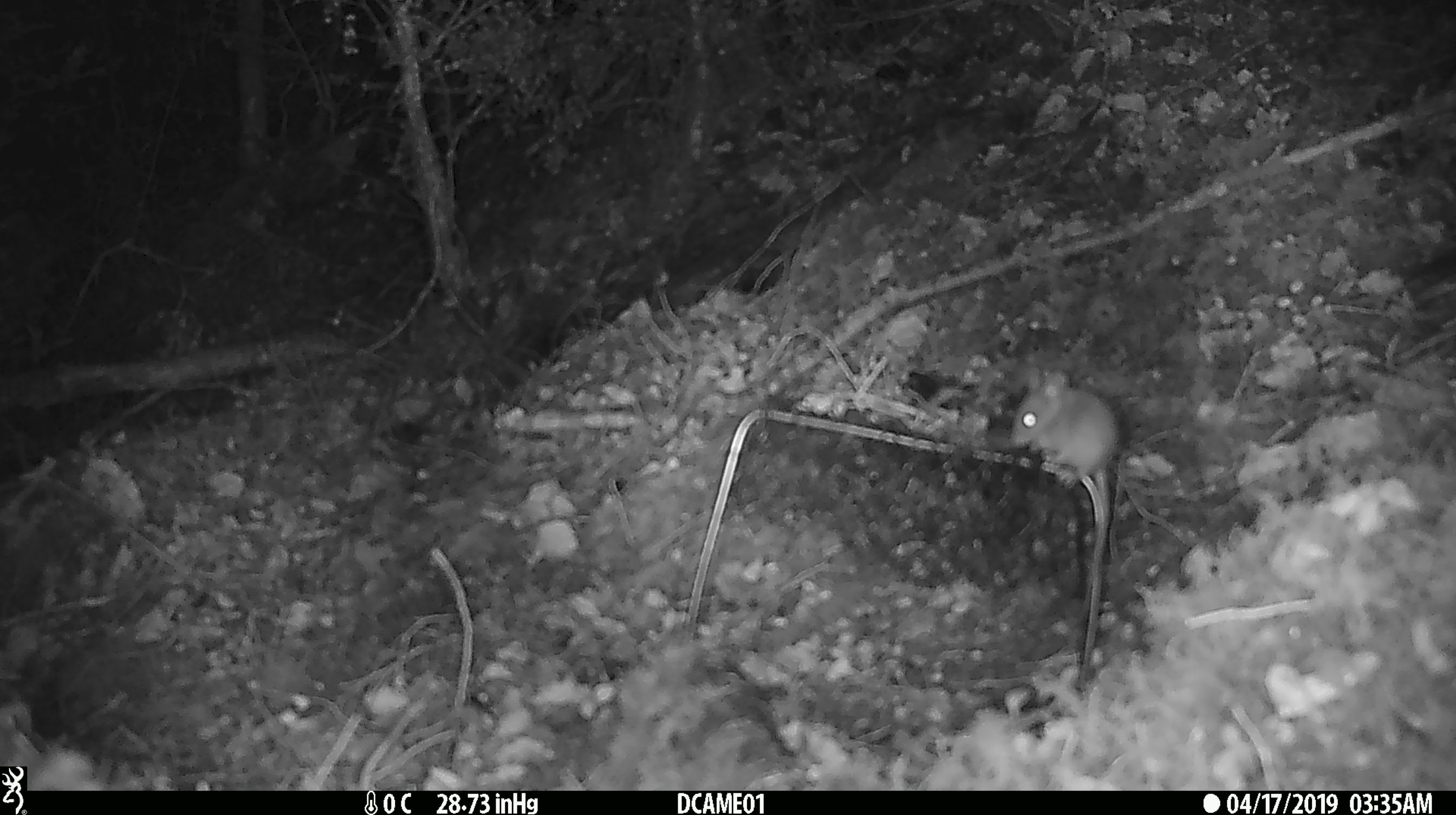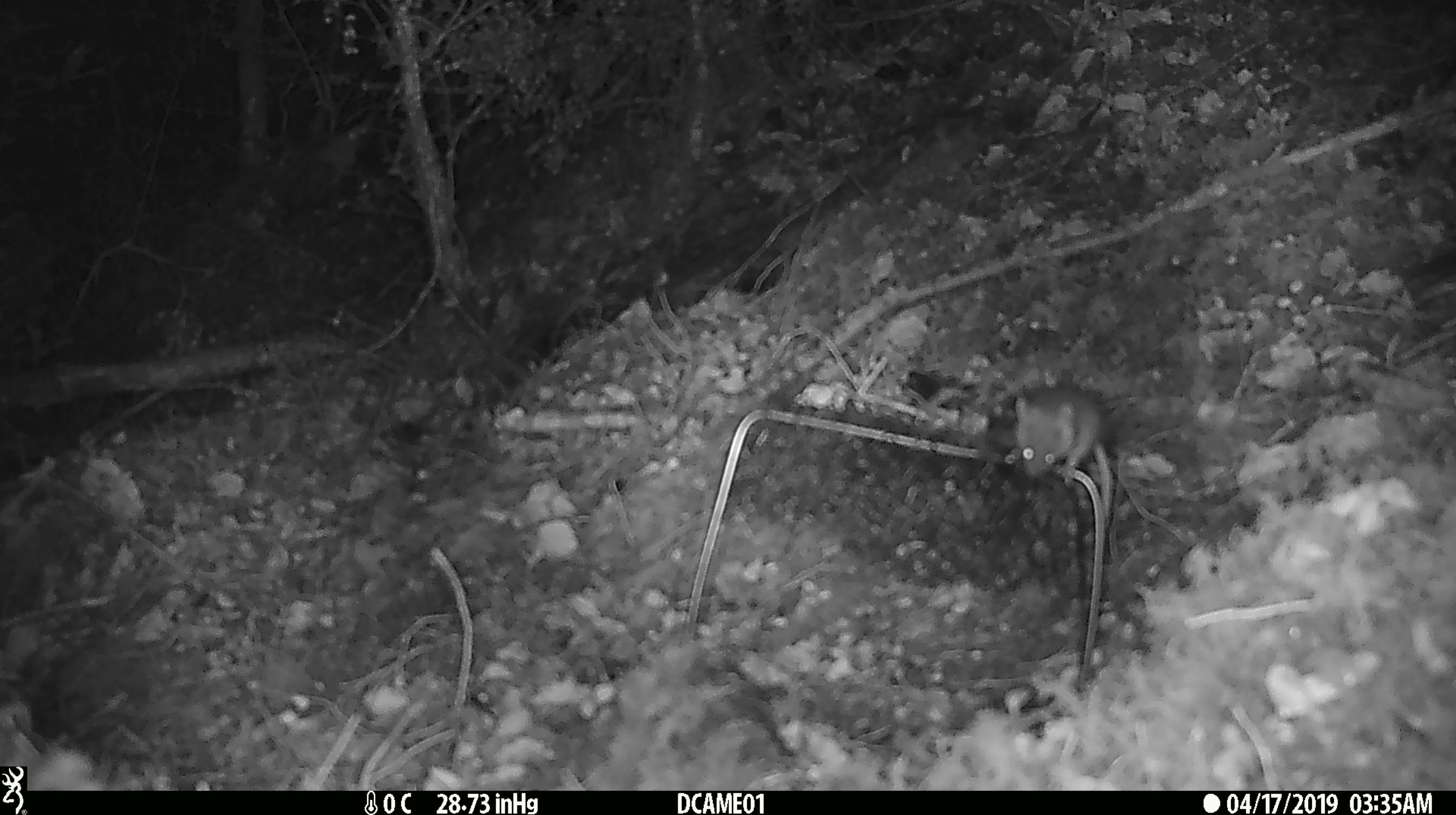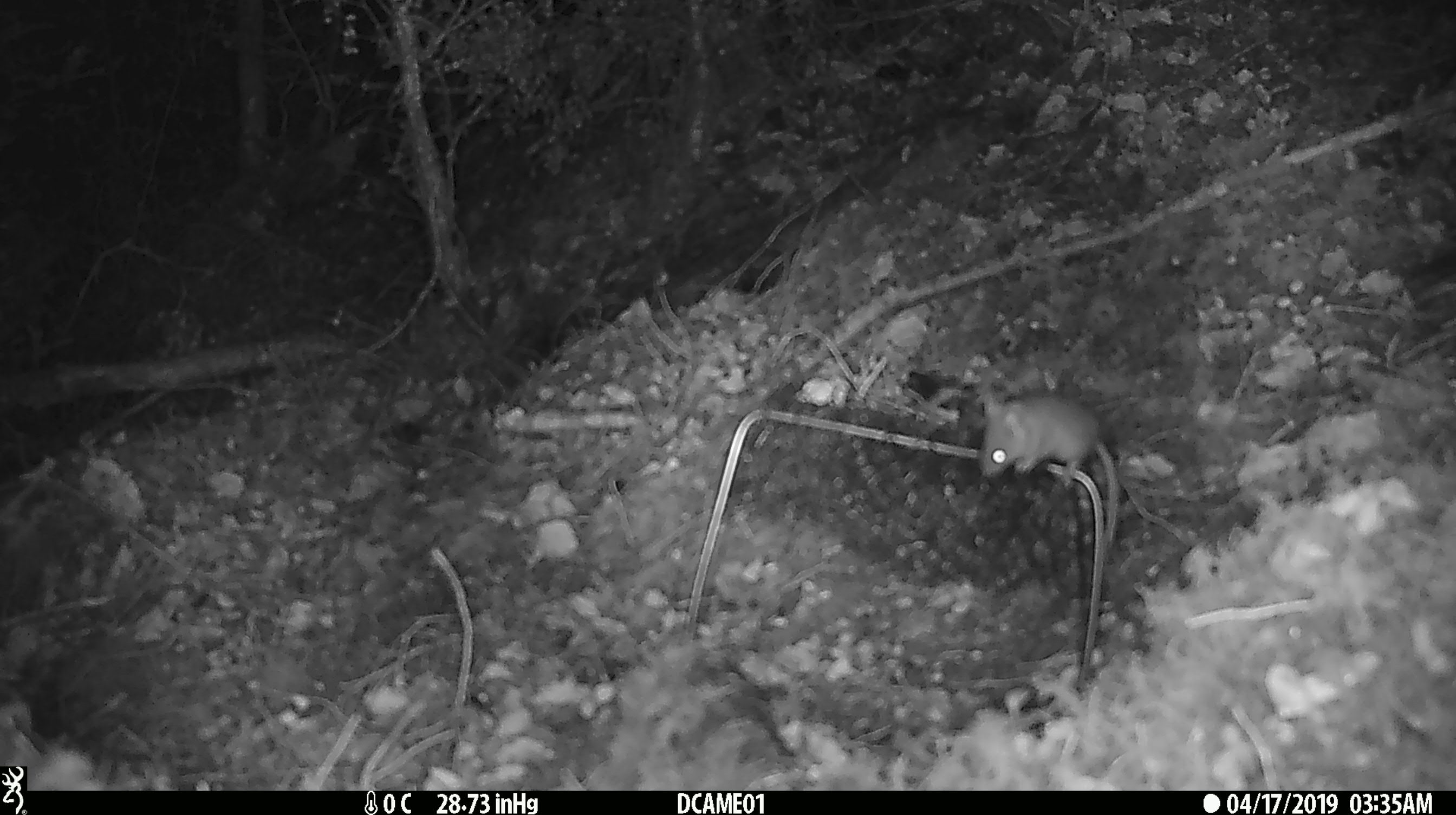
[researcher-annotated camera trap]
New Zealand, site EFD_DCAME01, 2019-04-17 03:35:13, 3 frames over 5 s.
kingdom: Animalia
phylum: Chordata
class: Mammalia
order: Rodentia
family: Muridae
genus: Mus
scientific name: Mus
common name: mouse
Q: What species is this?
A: Mouse (Mus).